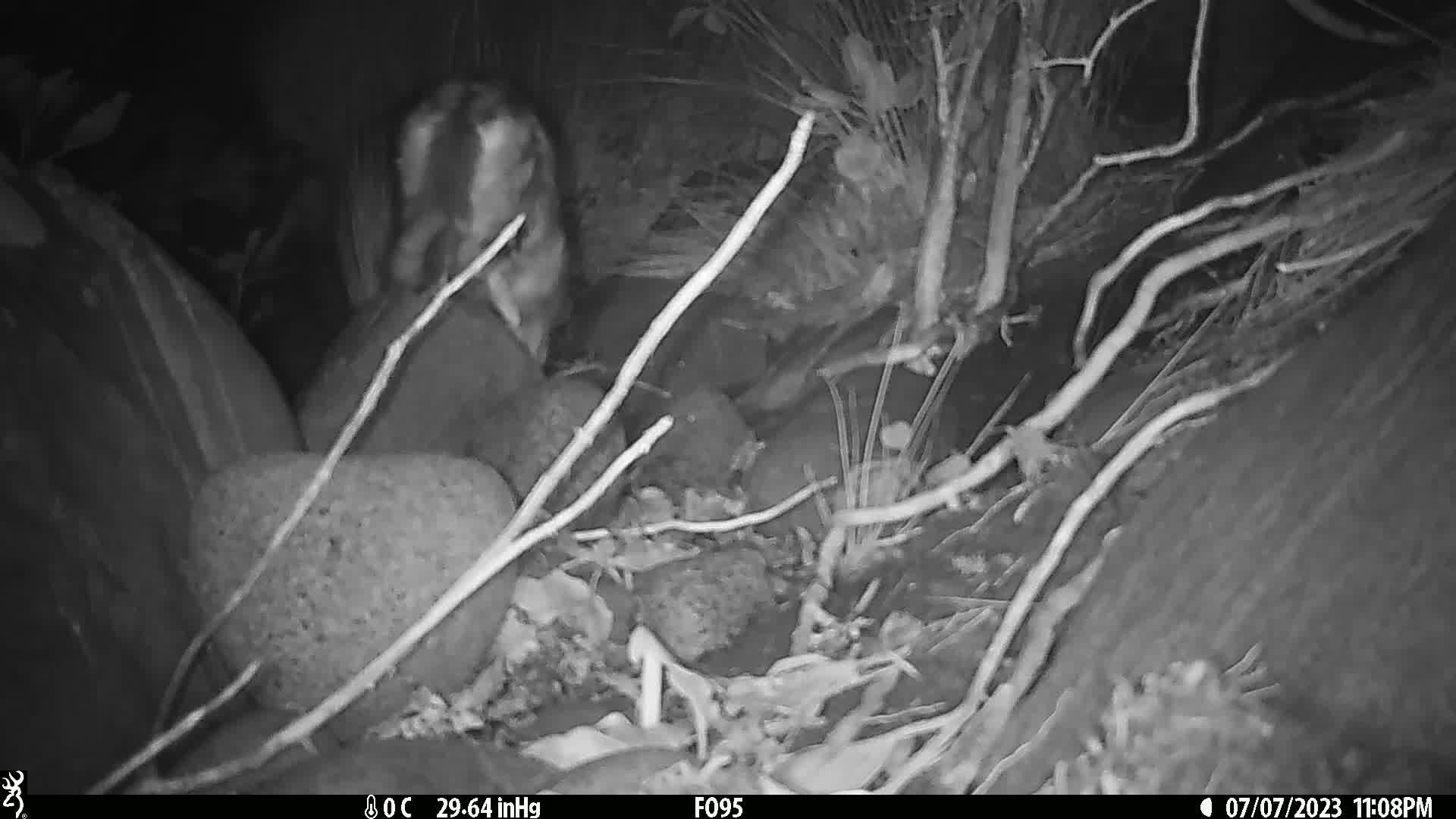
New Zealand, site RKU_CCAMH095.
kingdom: Animalia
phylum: Chordata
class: Mammalia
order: Carnivora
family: Felidae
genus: Felis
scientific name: Felis catus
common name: domestic cat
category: cat